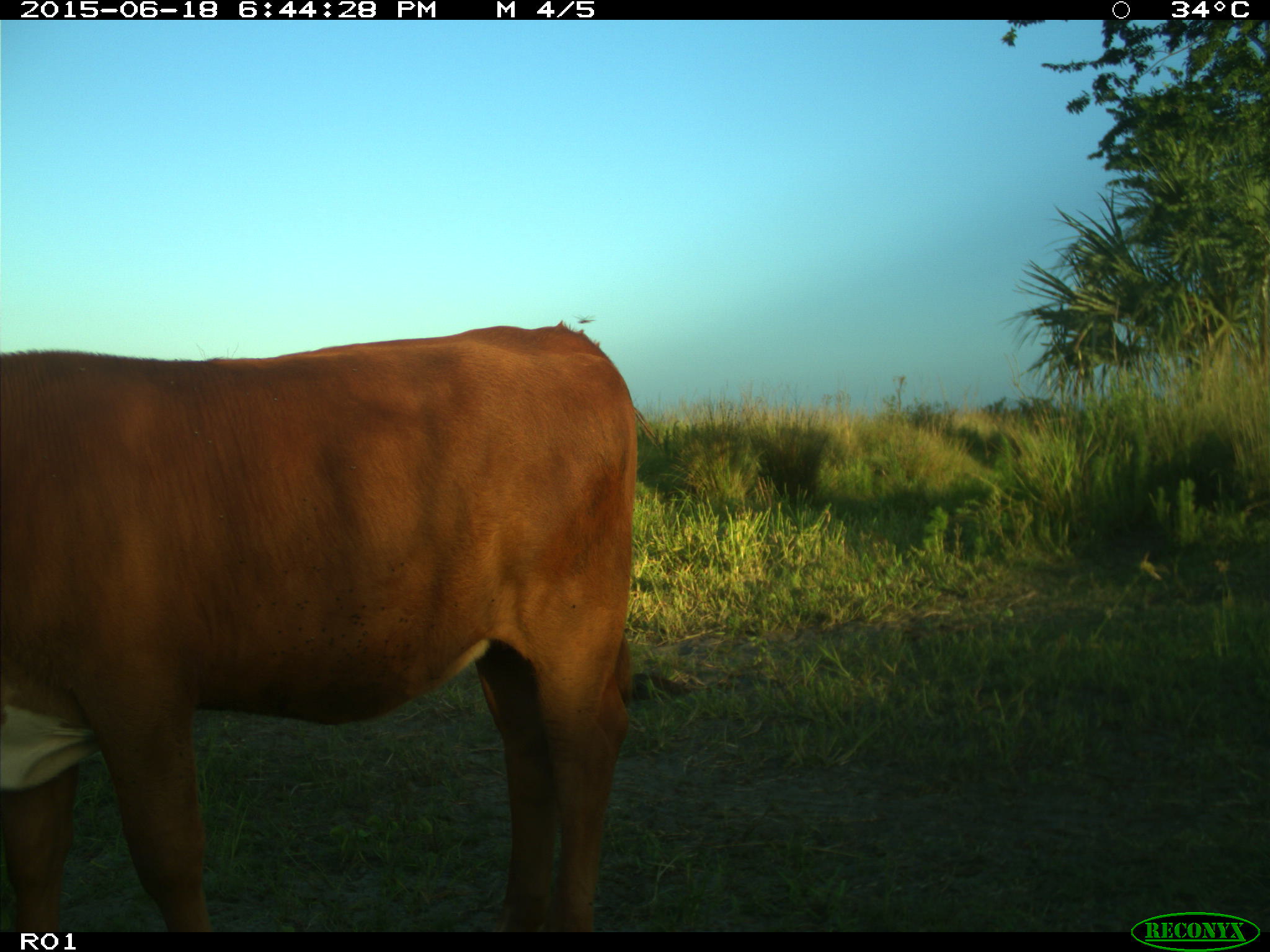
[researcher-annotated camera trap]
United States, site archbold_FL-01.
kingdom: Animalia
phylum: Chordata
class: Mammalia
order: Artiodactyla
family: Bovidae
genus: Bos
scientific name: Bos taurus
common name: domestic cow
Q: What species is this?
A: Bos taurus (domestic cow).